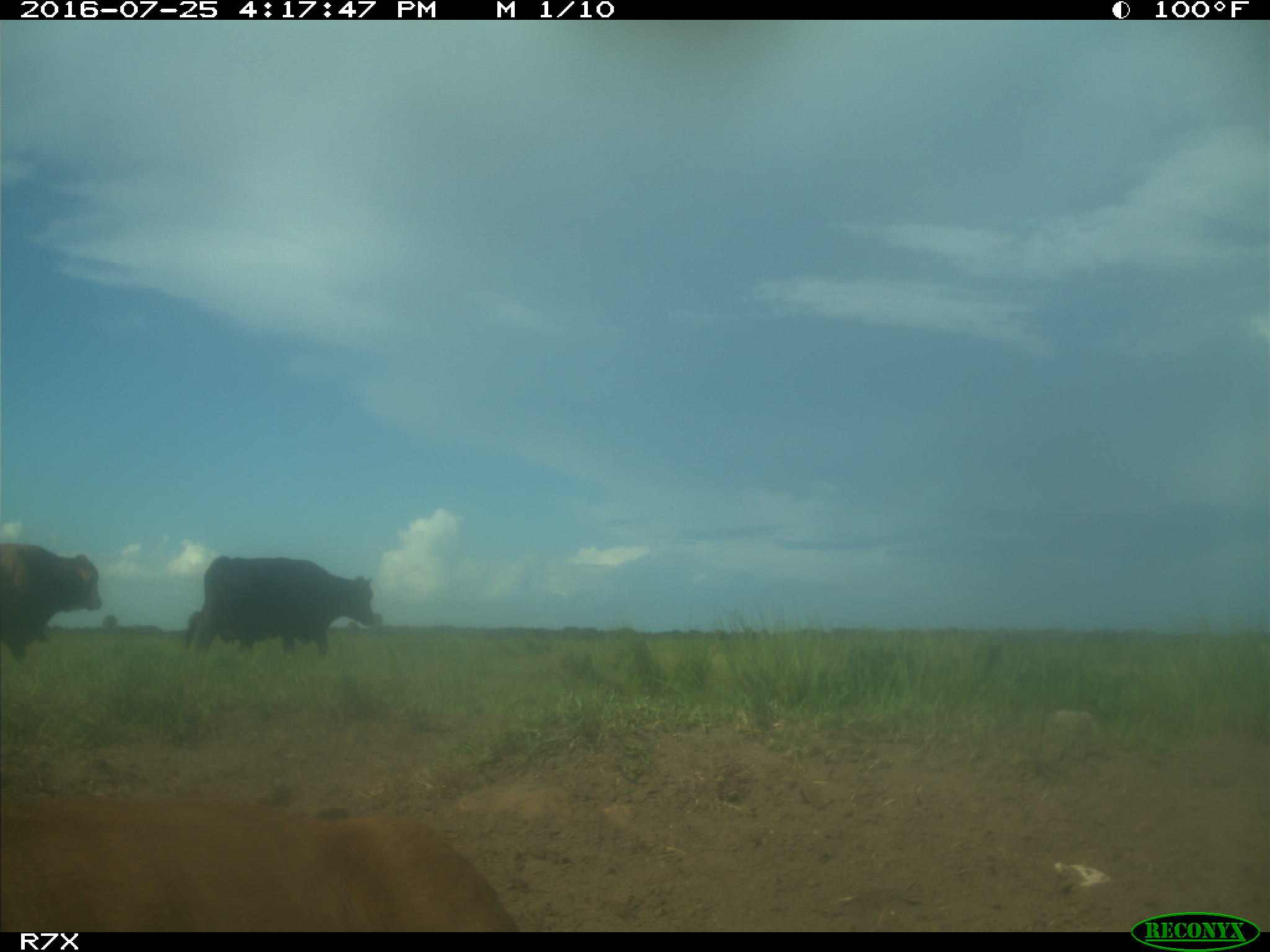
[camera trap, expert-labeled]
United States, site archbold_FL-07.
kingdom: Animalia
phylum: Chordata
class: Mammalia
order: Artiodactyla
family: Bovidae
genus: Bos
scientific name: Bos taurus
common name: domestic cow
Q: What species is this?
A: Bos taurus (domestic cow).